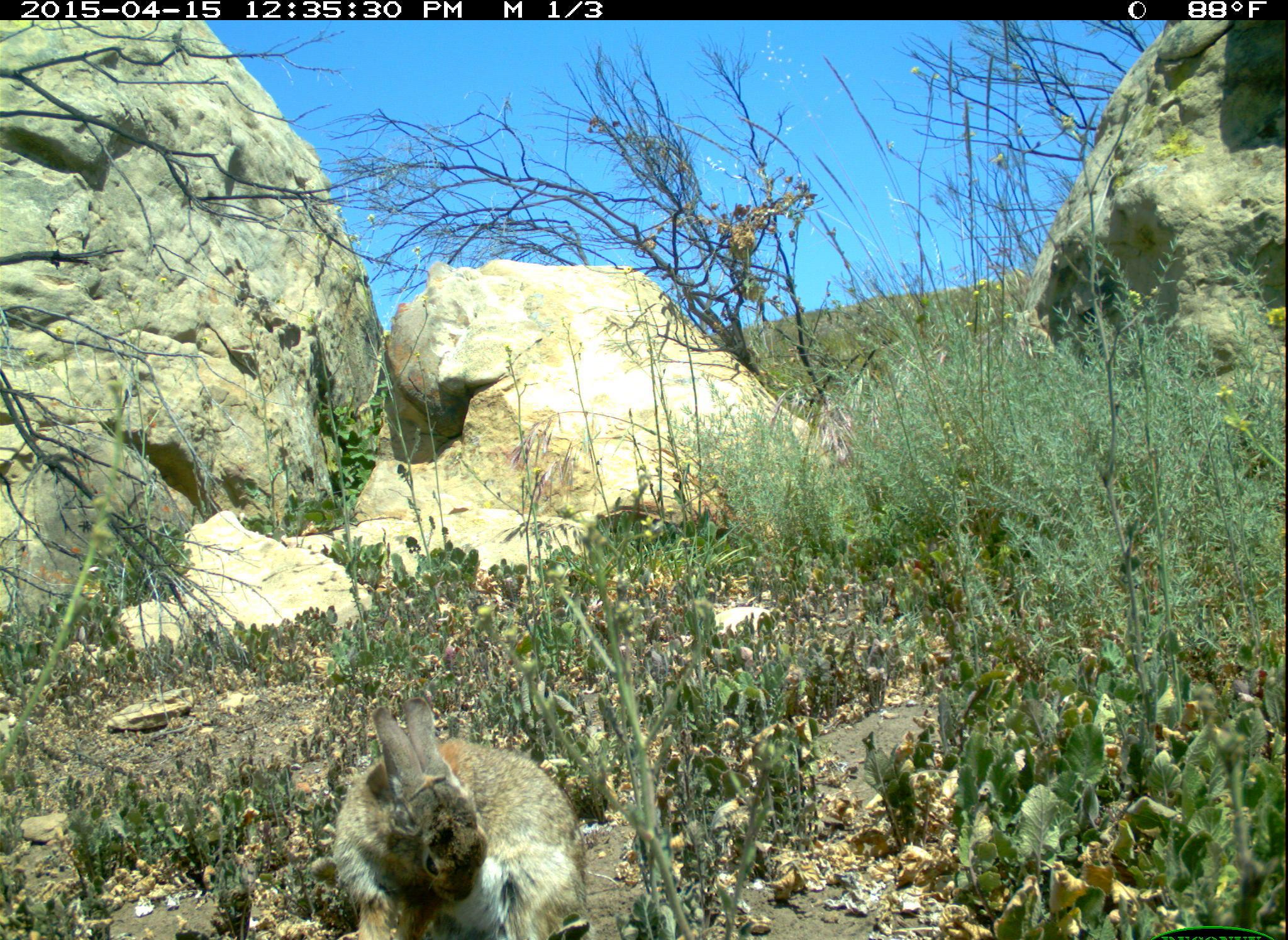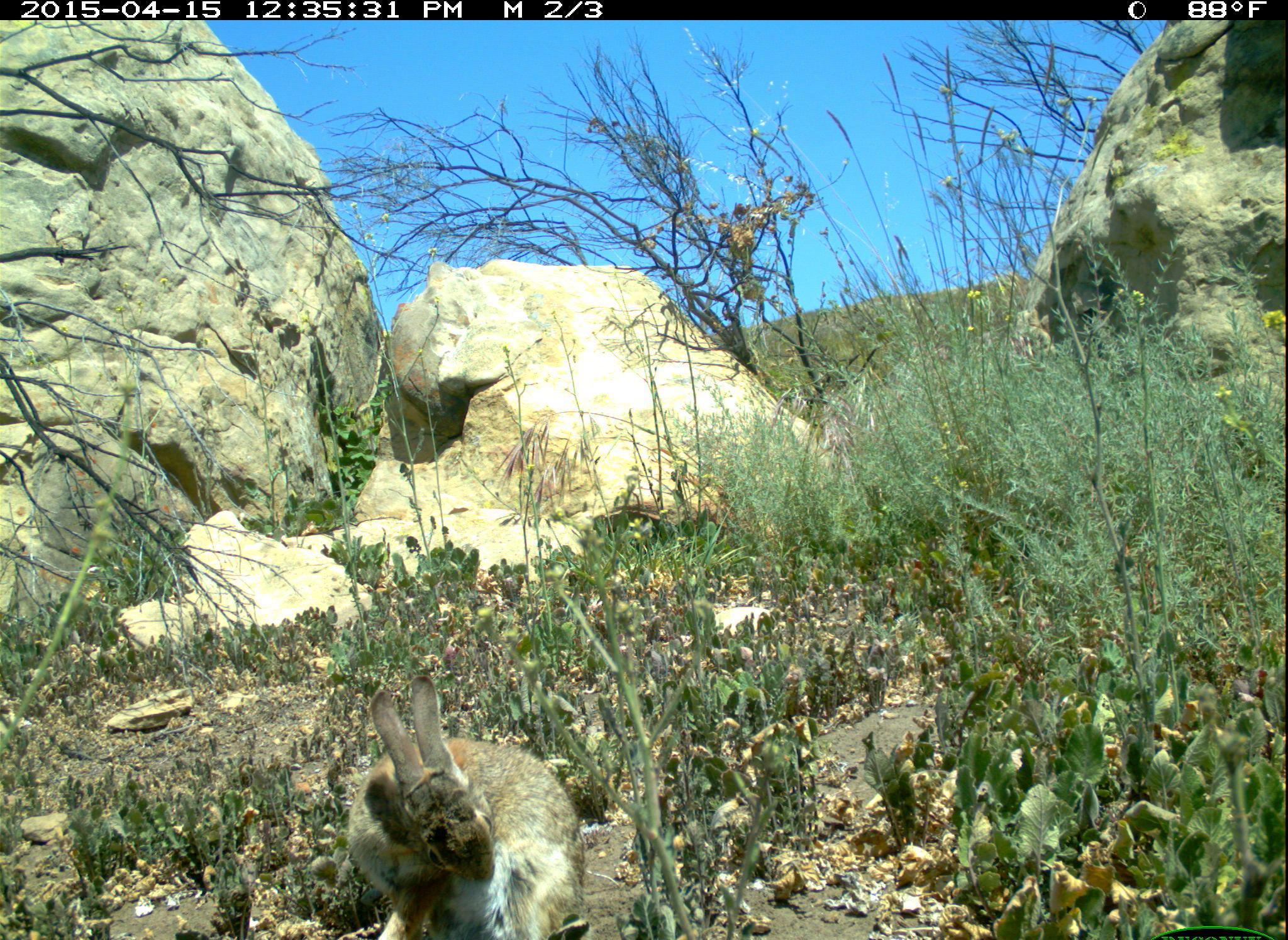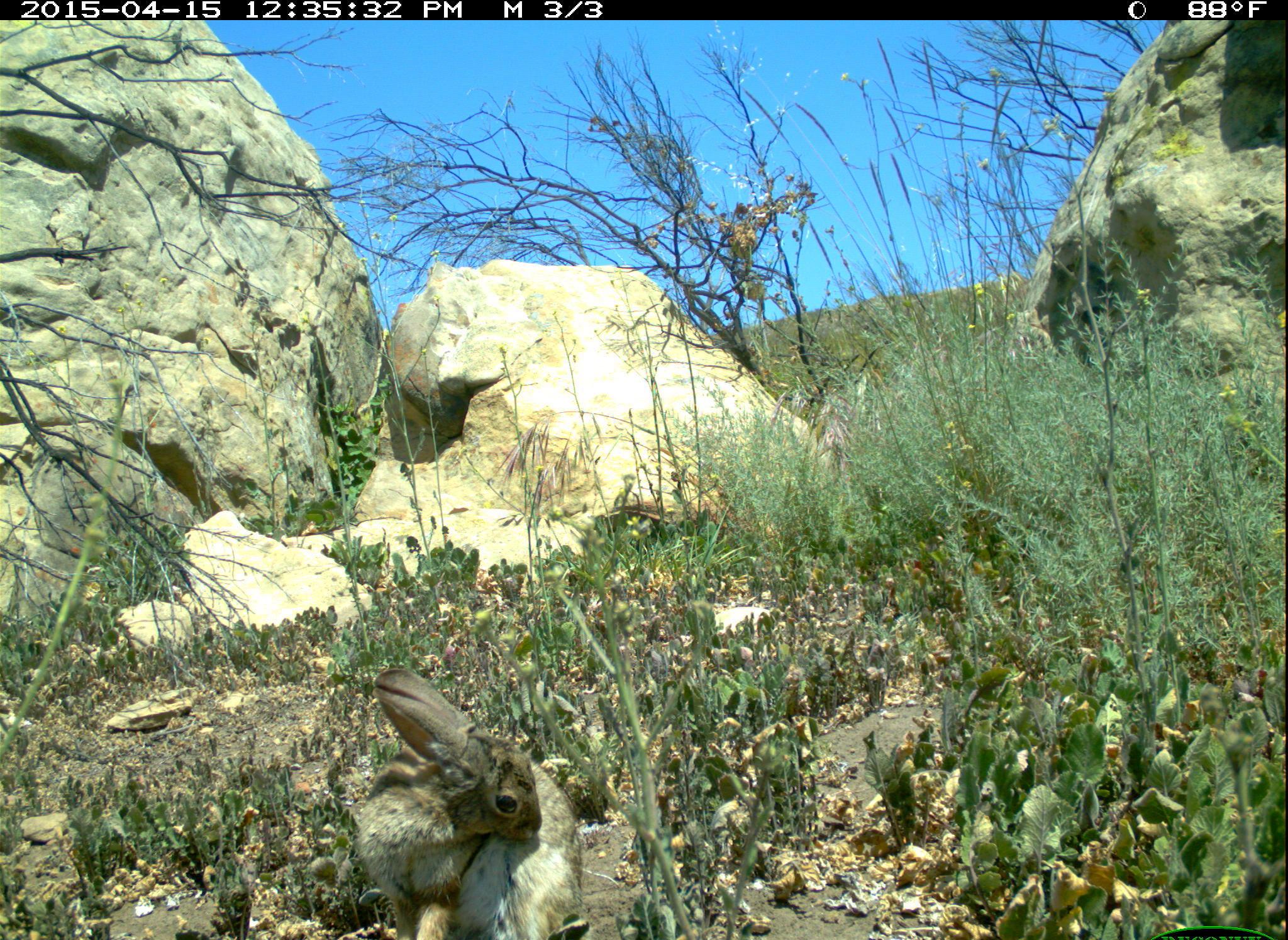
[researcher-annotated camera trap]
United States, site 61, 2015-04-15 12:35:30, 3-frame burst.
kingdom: Animalia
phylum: Chordata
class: Mammalia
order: Lagomorpha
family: Leporidae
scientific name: Leporidae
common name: rabbits and hares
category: rabbit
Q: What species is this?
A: Rabbit (rabbits and hares) (Leporidae).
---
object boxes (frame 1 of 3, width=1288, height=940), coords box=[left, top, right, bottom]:
rabbit: box=[304, 681, 592, 936]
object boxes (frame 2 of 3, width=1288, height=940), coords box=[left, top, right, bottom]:
rabbit: box=[330, 648, 601, 937]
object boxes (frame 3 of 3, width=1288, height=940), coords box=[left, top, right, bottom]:
rabbit: box=[345, 657, 588, 940]